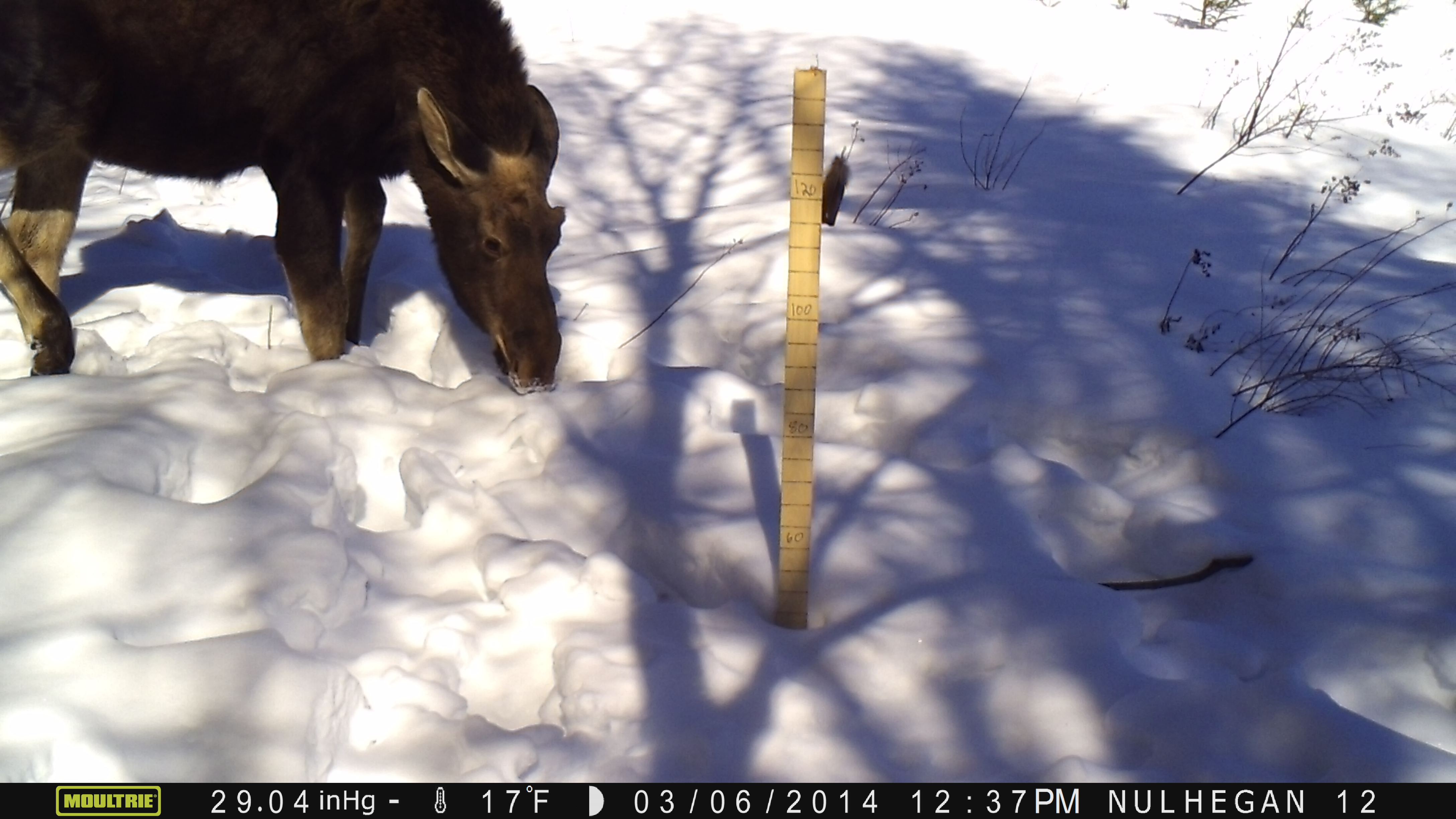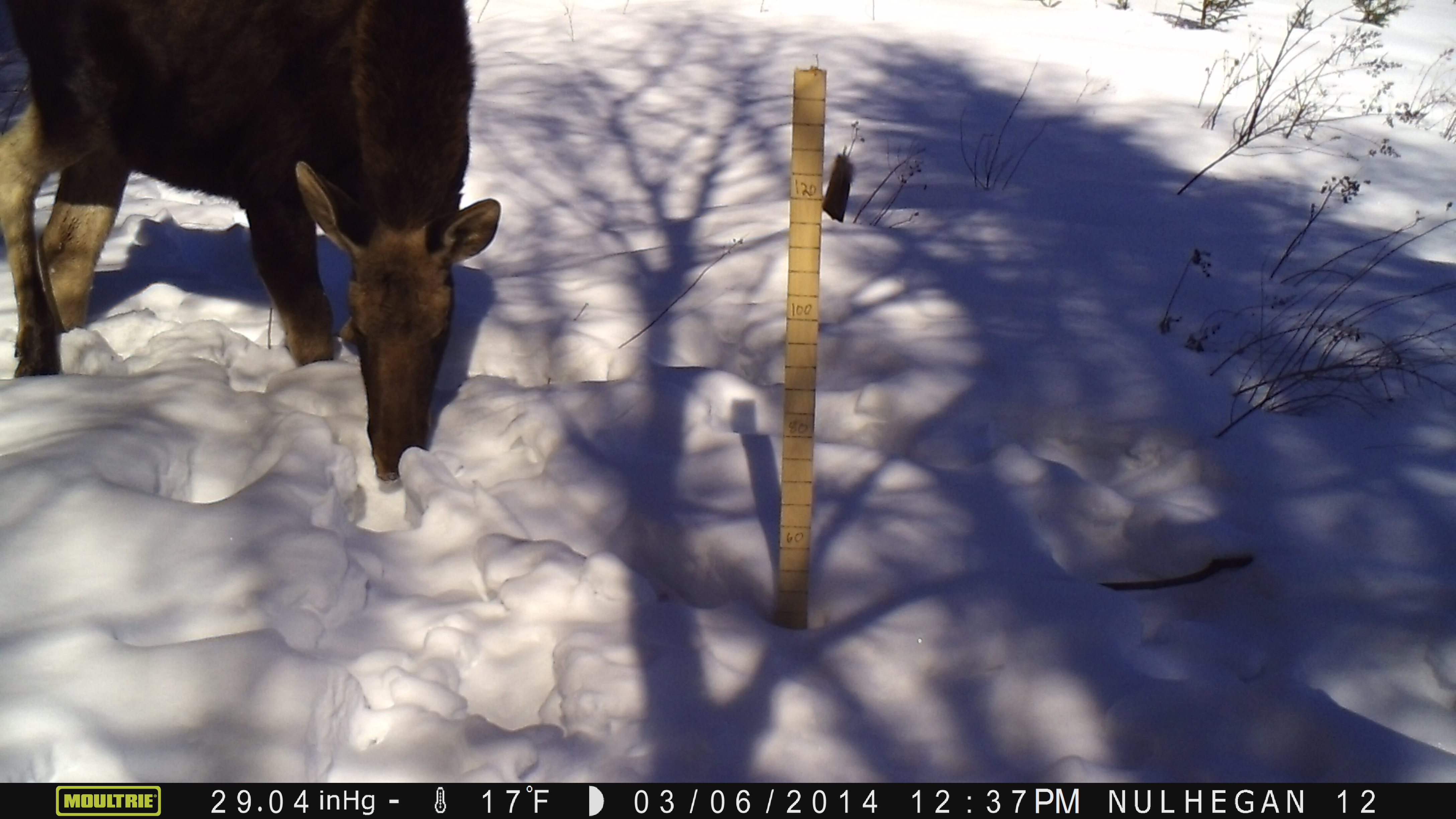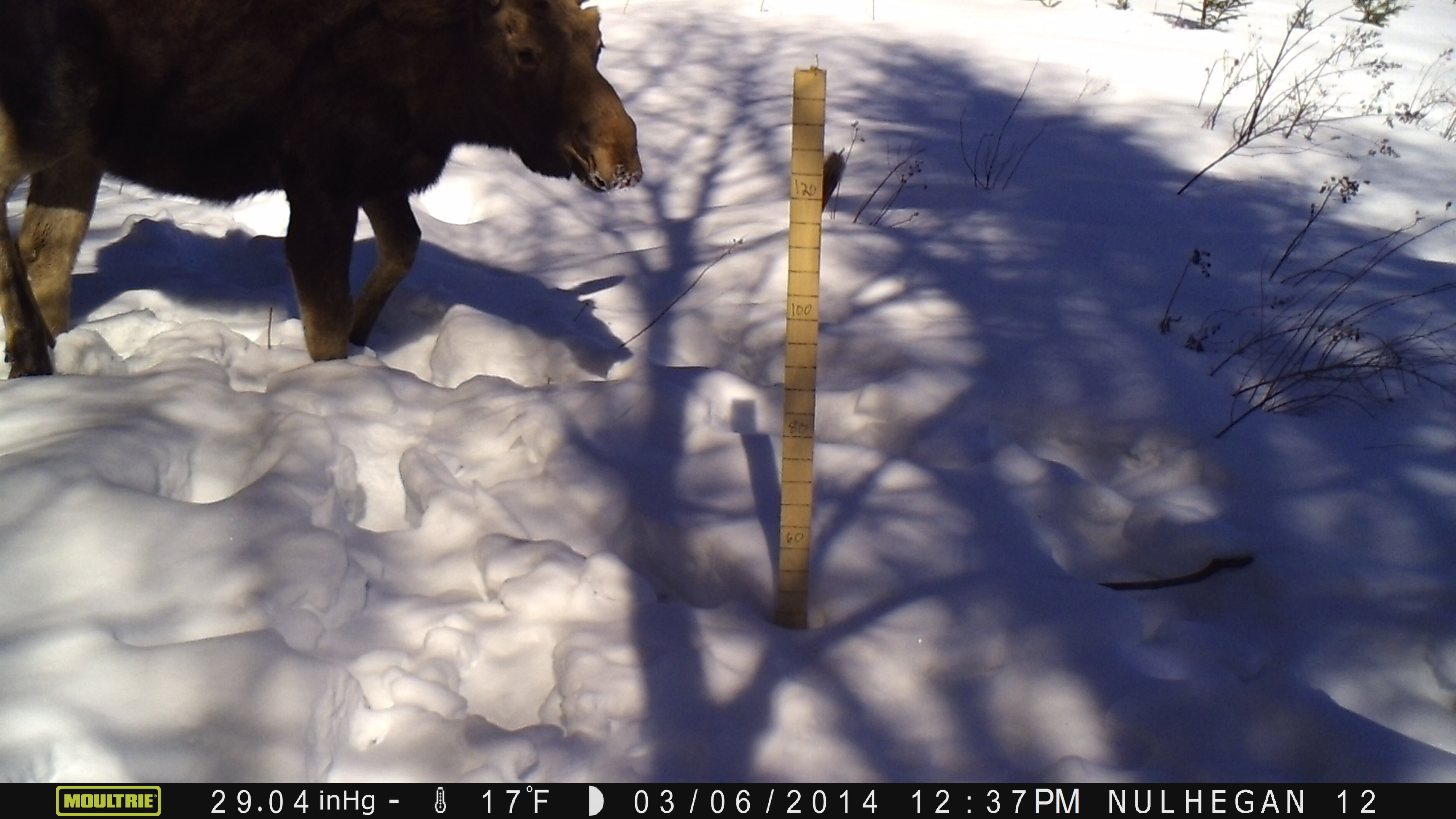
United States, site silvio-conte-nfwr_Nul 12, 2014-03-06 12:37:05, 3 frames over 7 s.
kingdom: Animalia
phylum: Chordata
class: Mammalia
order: Artiodactyla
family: Cervidae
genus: Alces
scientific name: Alces alces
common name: moose